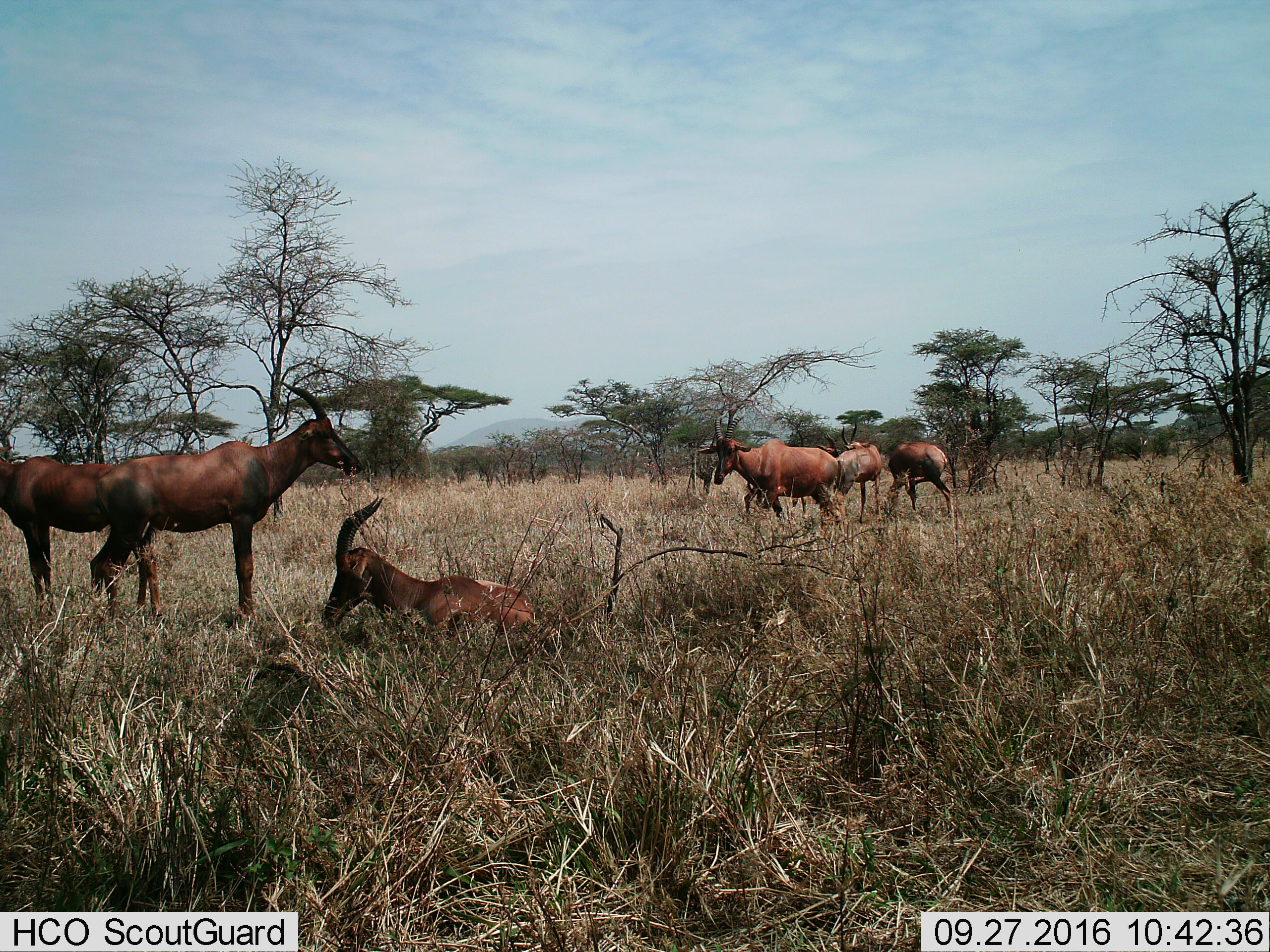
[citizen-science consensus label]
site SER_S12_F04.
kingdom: Animalia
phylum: Chordata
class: Mammalia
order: Artiodactyla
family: Bovidae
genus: Damaliscus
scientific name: Damaliscus lunatus jimela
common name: topi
Topi (Damaliscus lunatus jimela), count 7. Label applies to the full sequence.